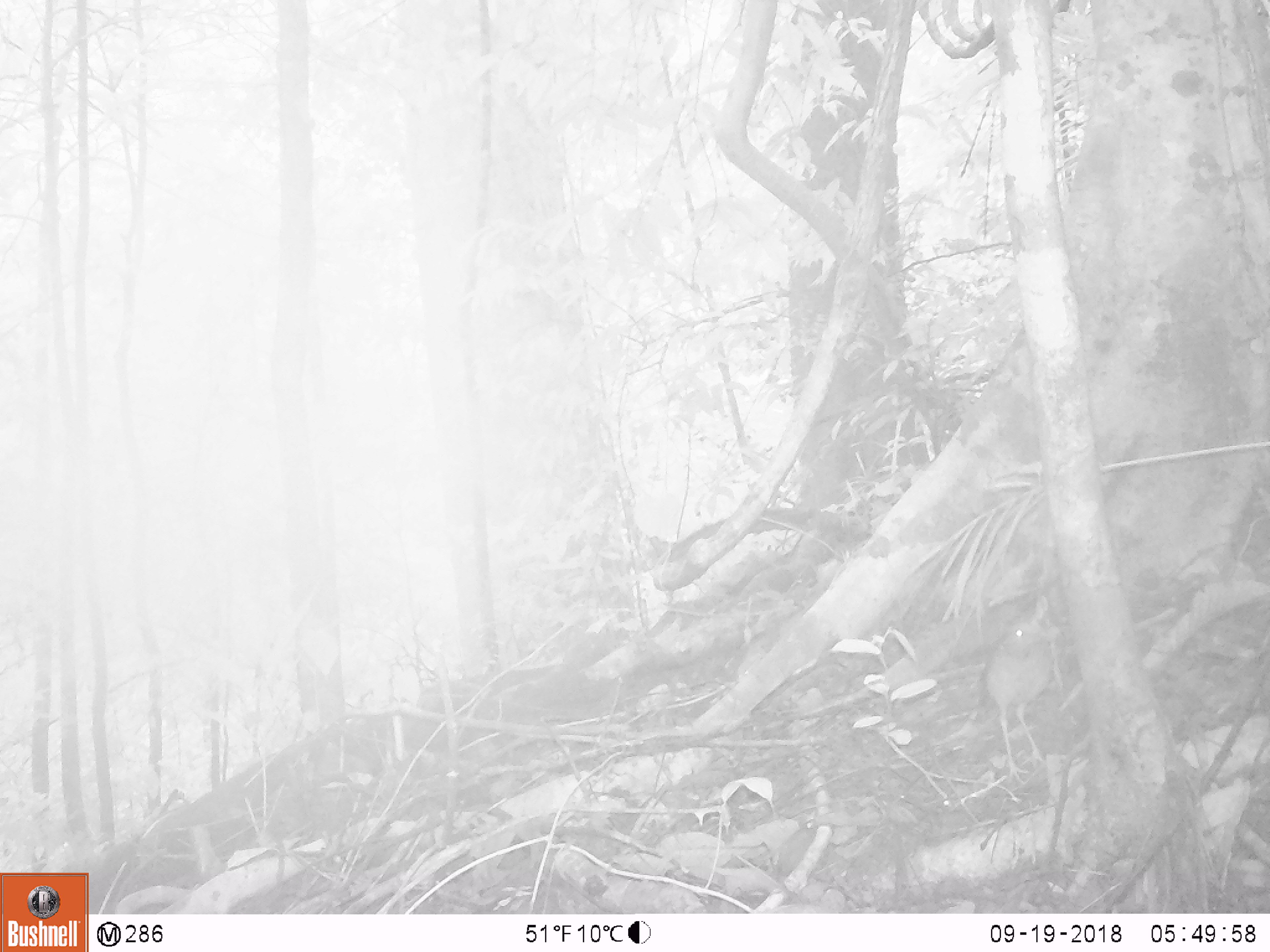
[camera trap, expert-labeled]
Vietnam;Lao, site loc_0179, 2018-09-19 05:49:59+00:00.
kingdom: Animalia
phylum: Chordata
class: Aves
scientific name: Aves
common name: bird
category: unidentified bird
Unidentified bird (bird) (Aves). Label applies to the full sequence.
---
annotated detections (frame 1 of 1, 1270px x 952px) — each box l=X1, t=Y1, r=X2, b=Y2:
unidentified bird: l=973, t=618, r=1056, b=784